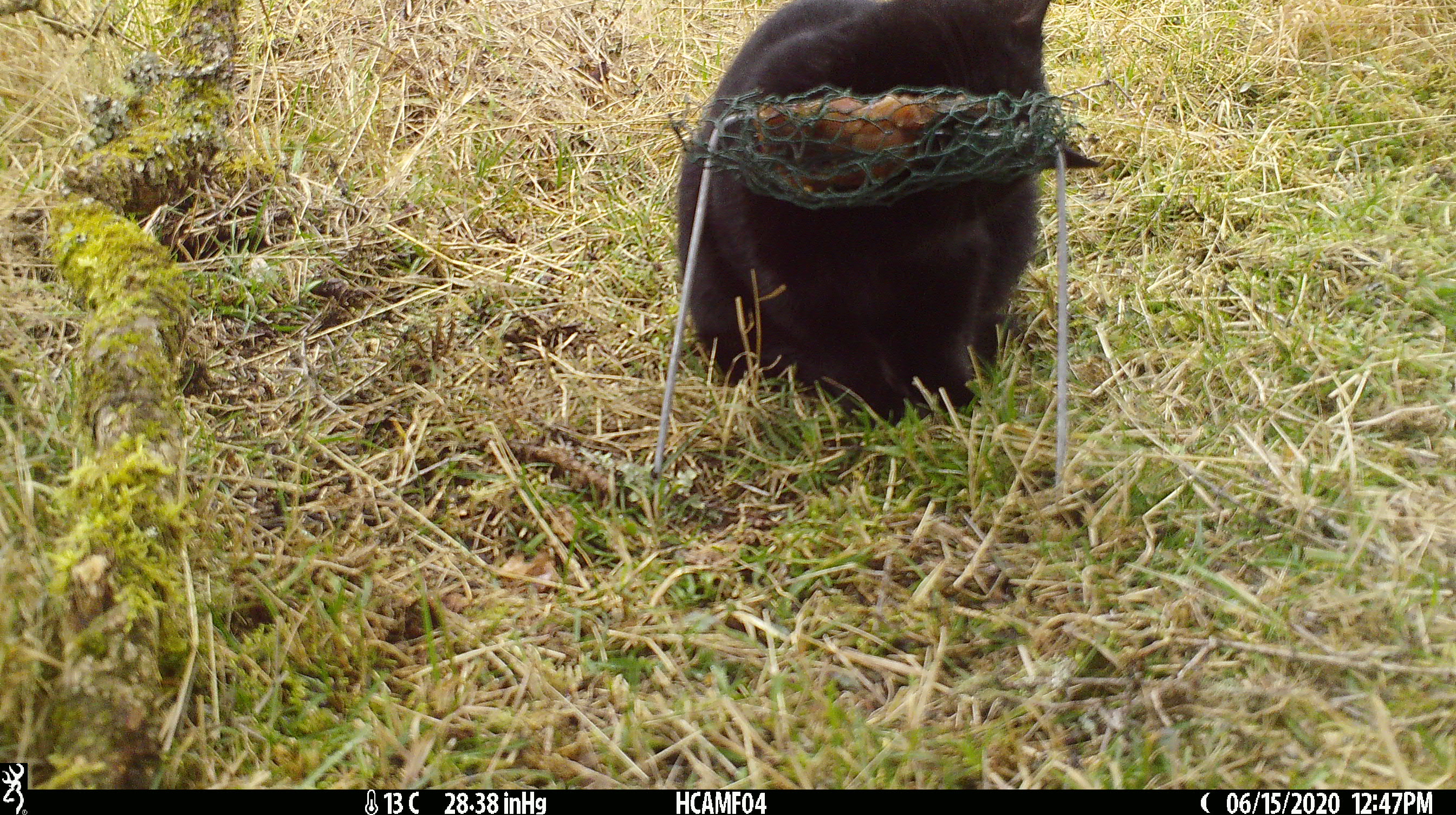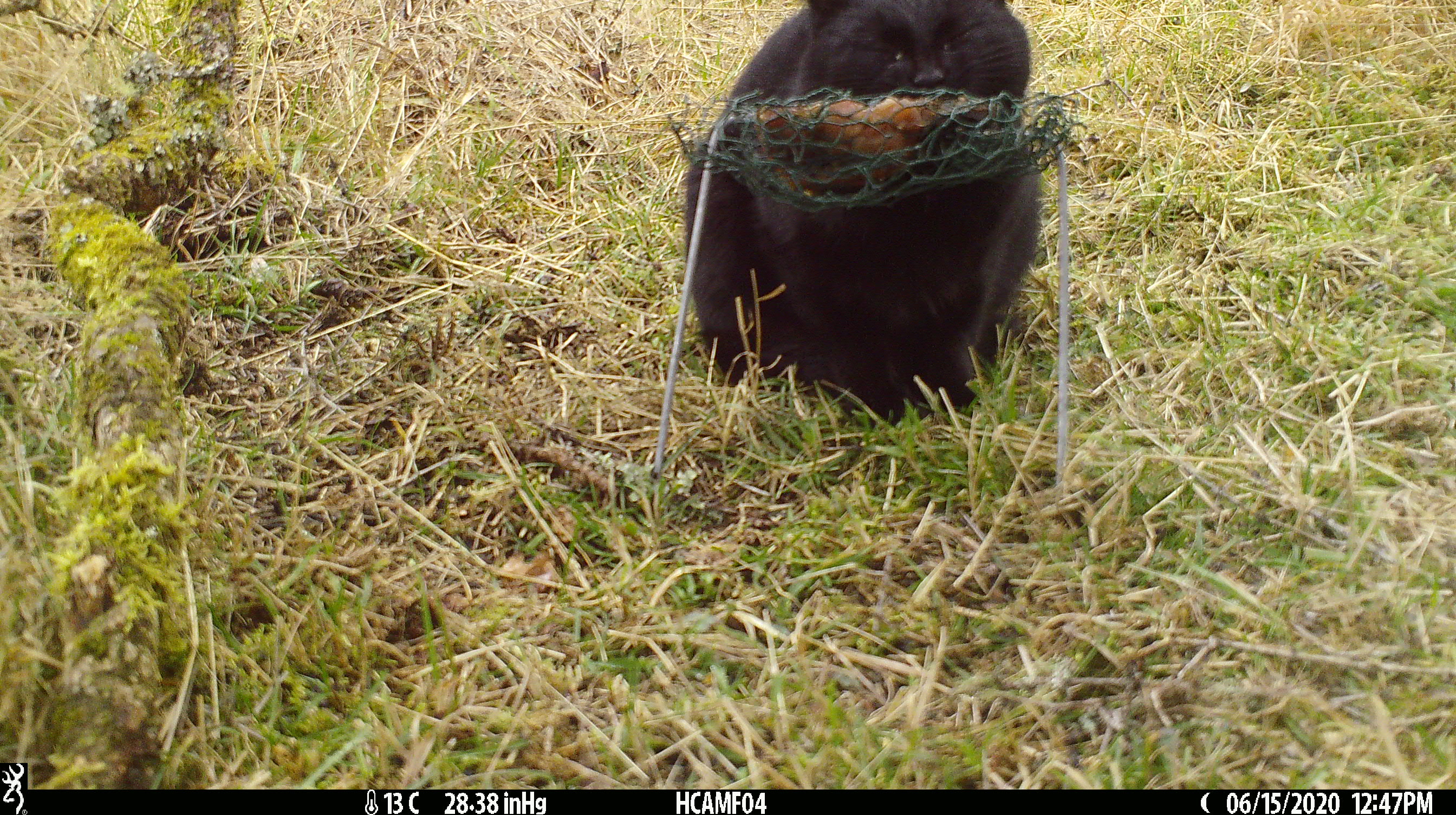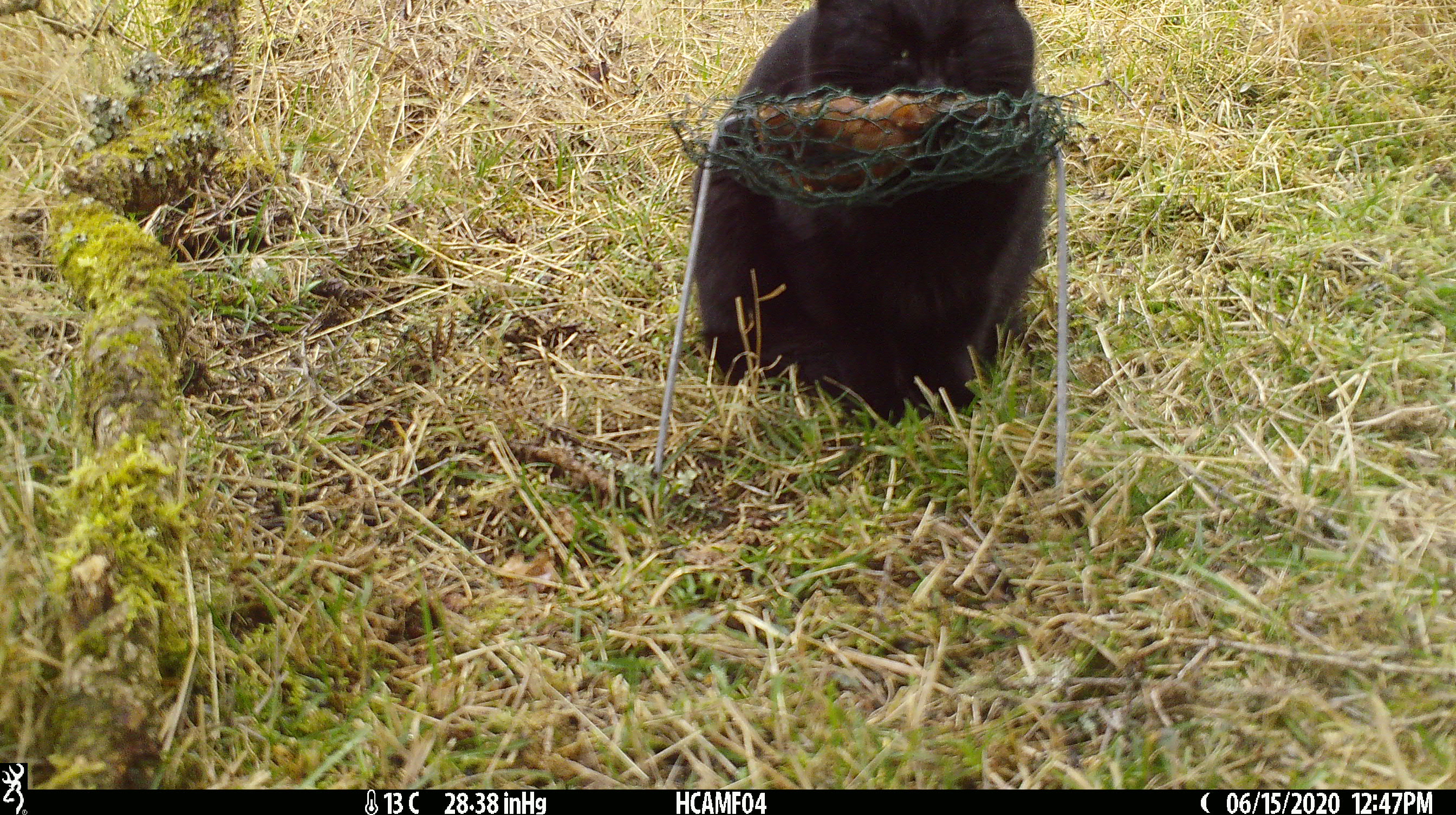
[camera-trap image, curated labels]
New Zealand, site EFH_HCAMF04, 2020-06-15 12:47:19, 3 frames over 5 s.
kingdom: Animalia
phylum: Chordata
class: Mammalia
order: Carnivora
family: Felidae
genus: Felis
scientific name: Felis catus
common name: domestic cat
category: cat